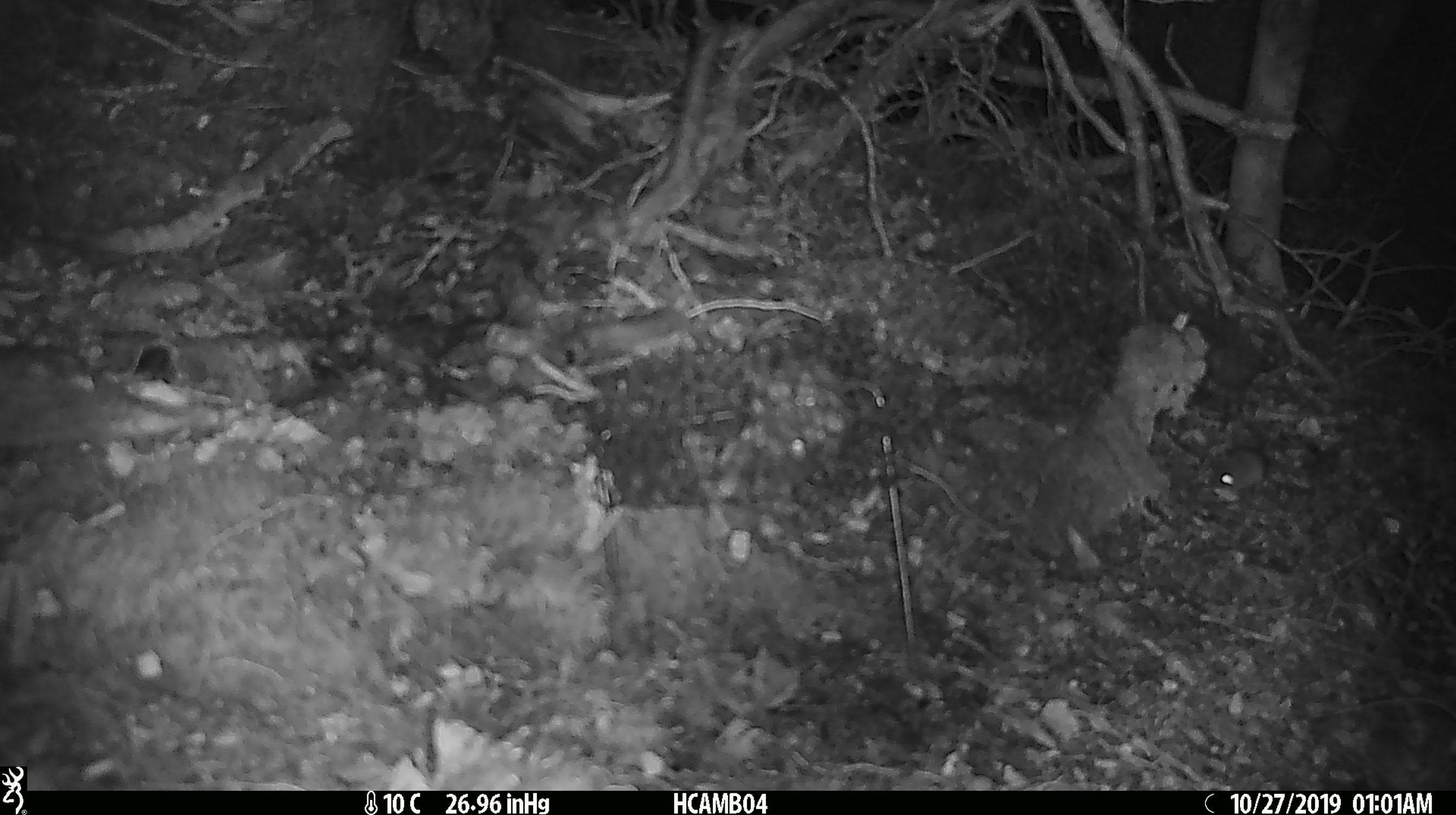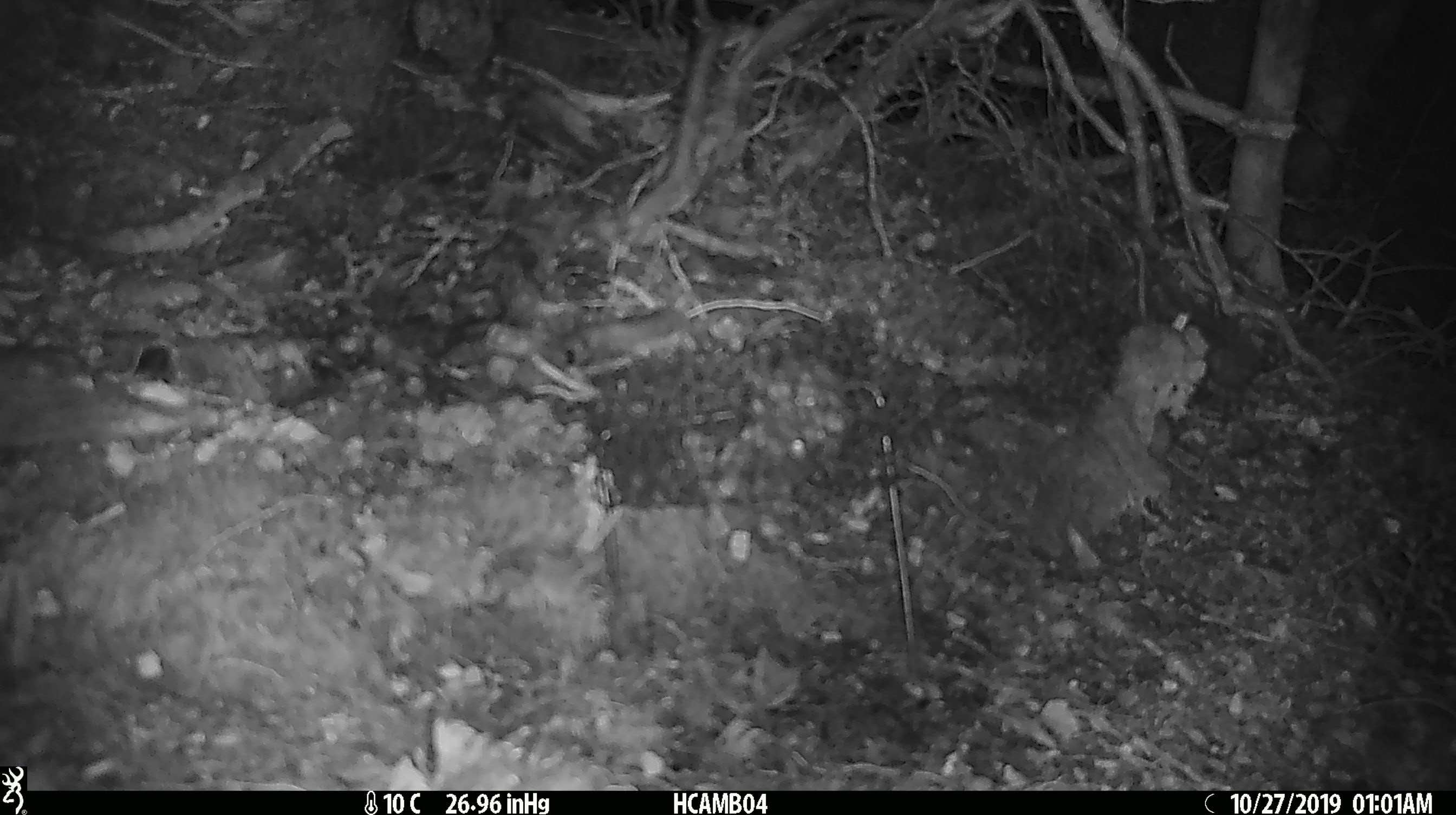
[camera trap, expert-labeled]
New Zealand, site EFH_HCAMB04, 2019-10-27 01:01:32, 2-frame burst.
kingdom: Animalia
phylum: Chordata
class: Mammalia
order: Rodentia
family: Muridae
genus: Mus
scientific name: Mus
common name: mouse